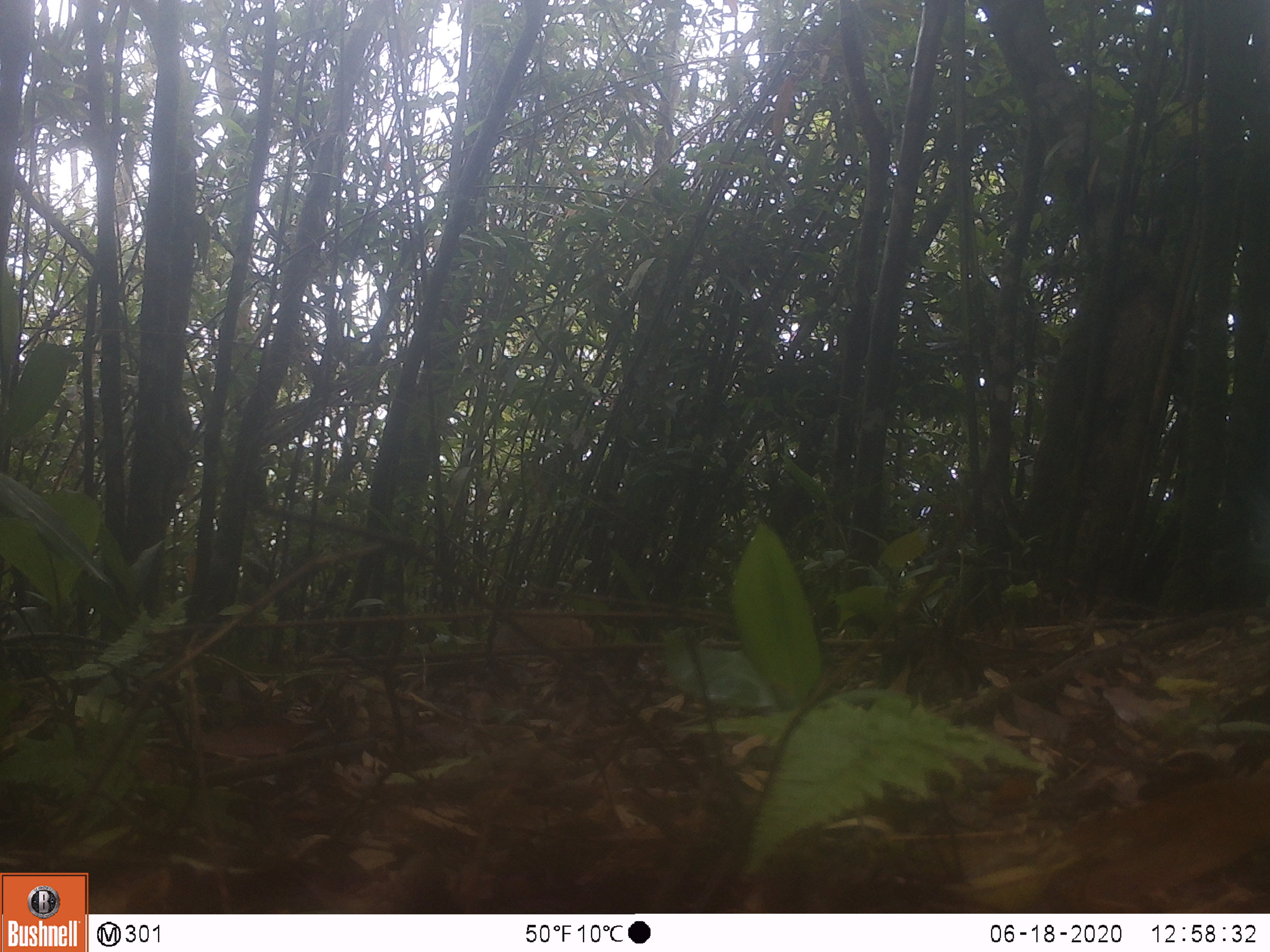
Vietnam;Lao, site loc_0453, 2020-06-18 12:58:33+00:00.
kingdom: Animalia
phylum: Chordata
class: Mammalia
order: Carnivora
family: Herpestidae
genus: Urva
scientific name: Urva urva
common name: crab-eating mongoose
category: crab eating mongoose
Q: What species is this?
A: Crab eating mongoose (crab-eating mongoose) (Urva urva).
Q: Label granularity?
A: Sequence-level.